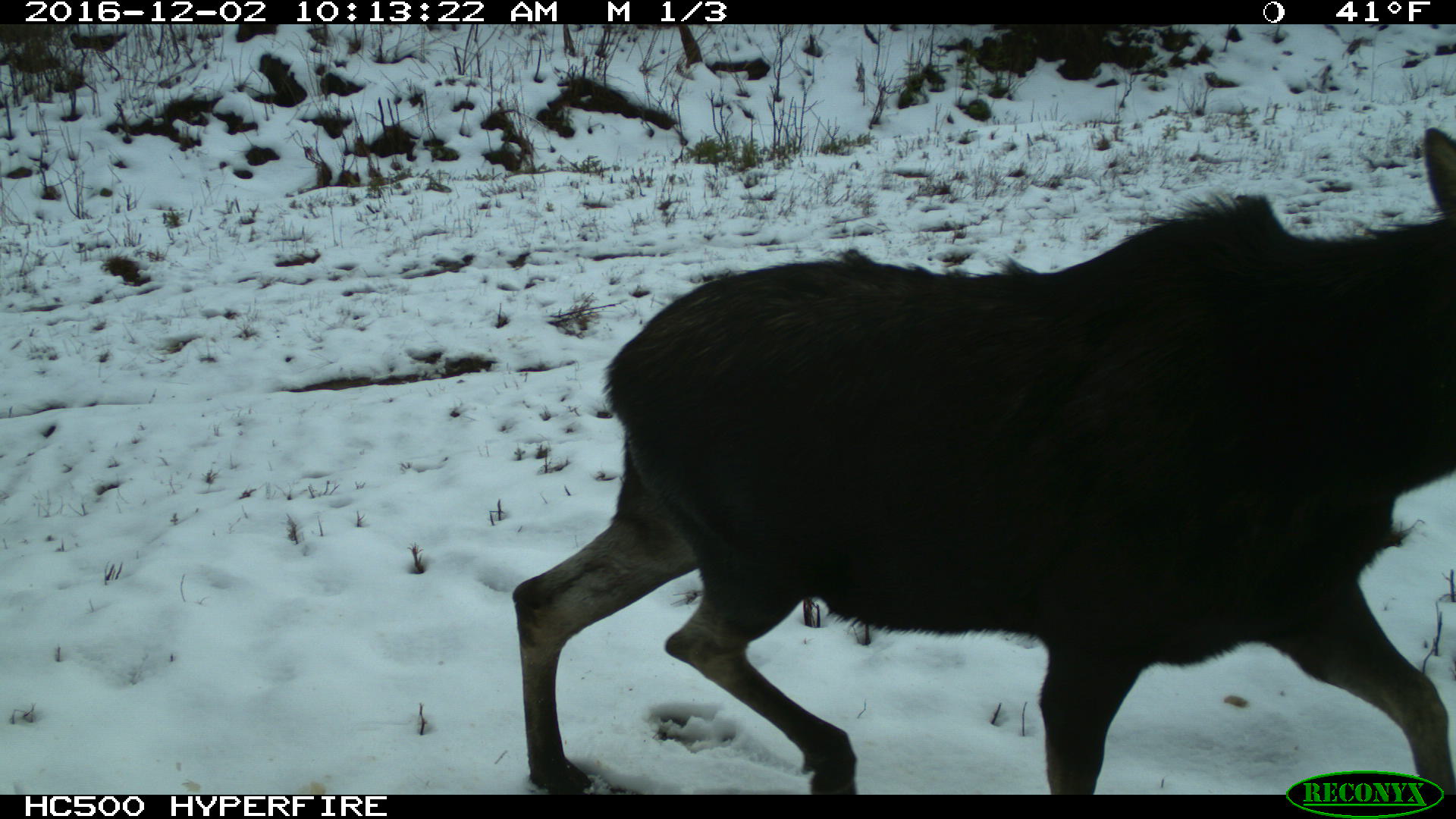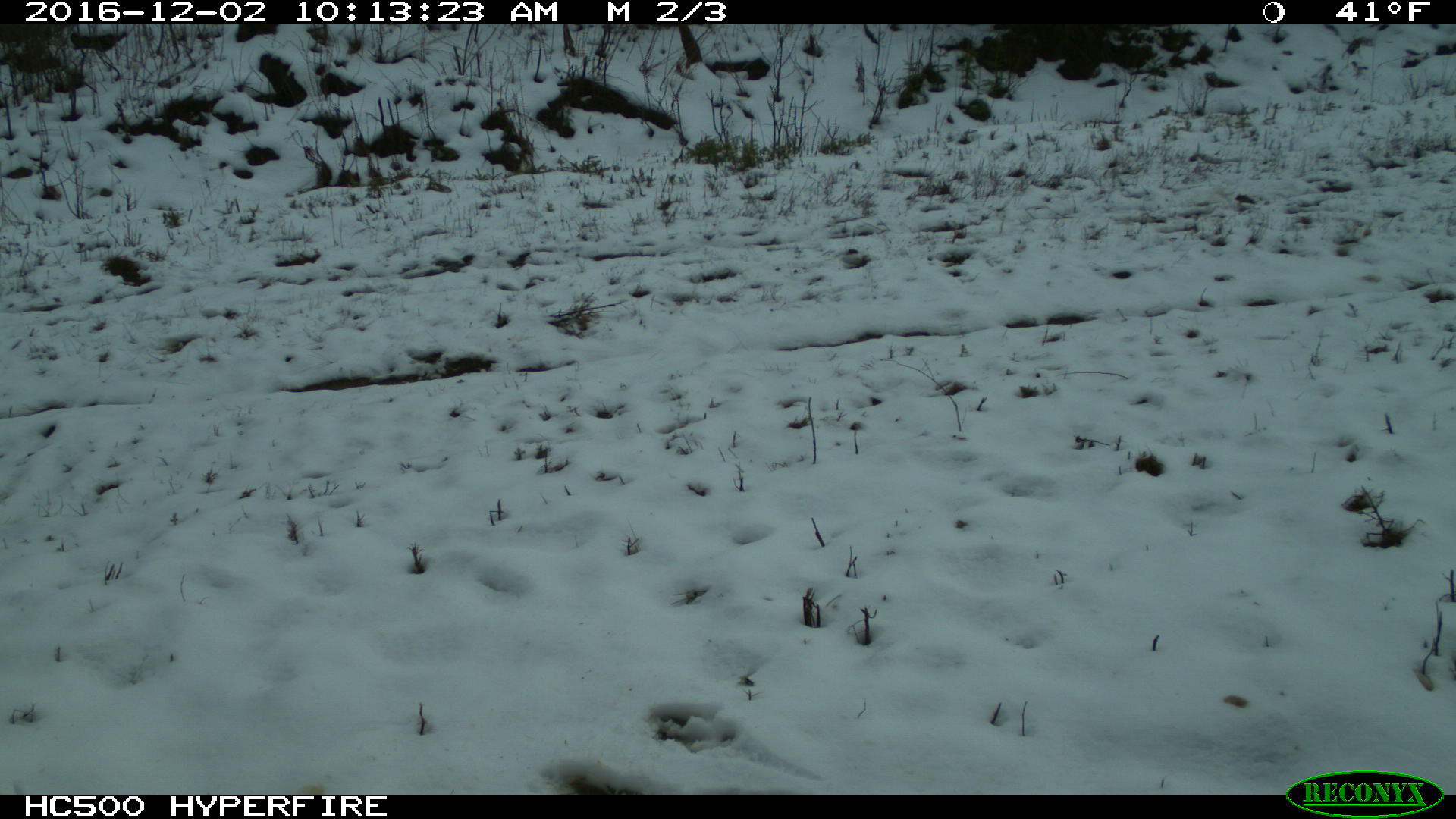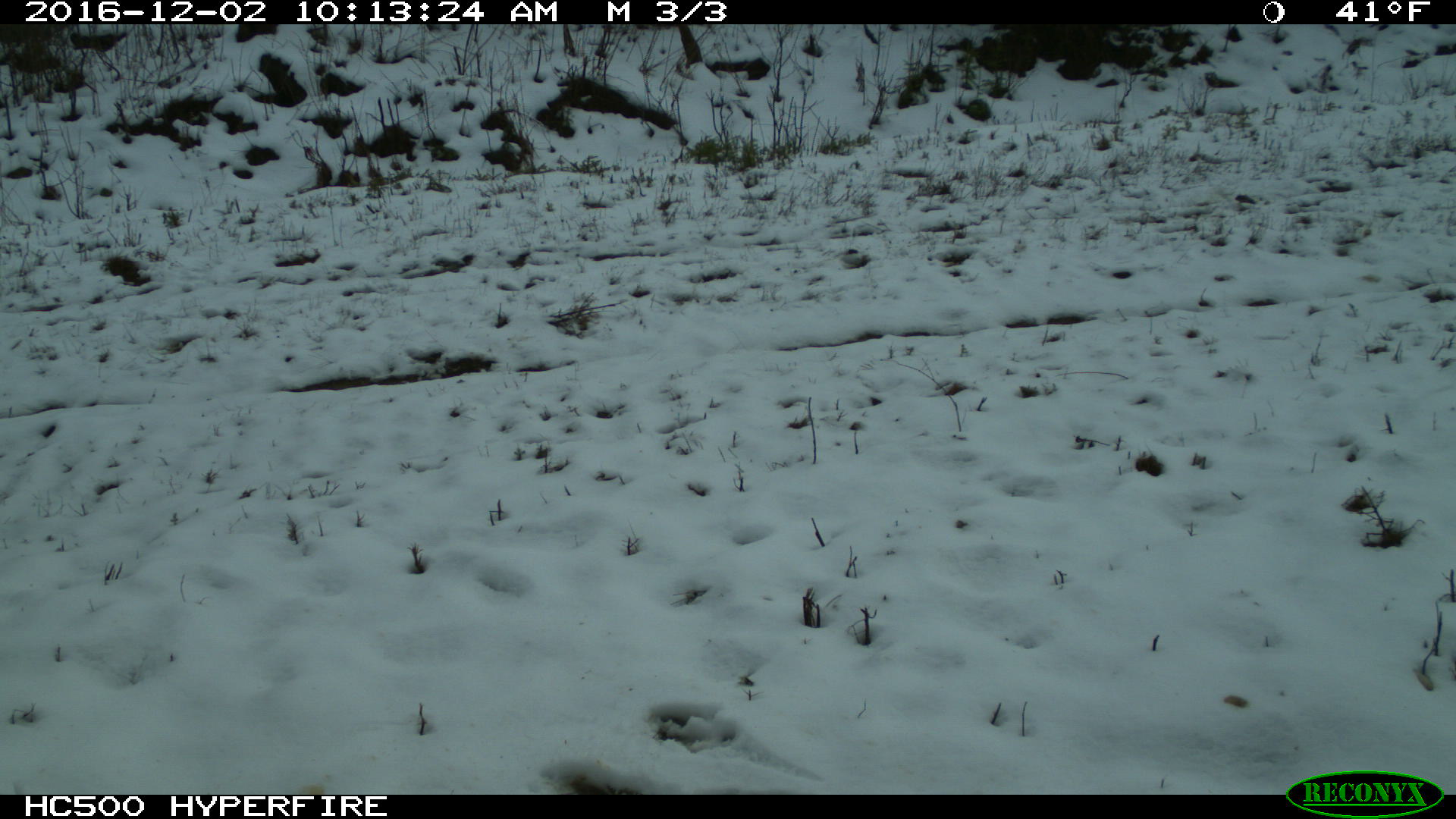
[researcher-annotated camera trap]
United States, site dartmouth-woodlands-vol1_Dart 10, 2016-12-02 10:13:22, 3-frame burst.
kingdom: Animalia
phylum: Chordata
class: Mammalia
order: Artiodactyla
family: Cervidae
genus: Alces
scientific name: Alces alces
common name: moose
Moose (Alces alces).